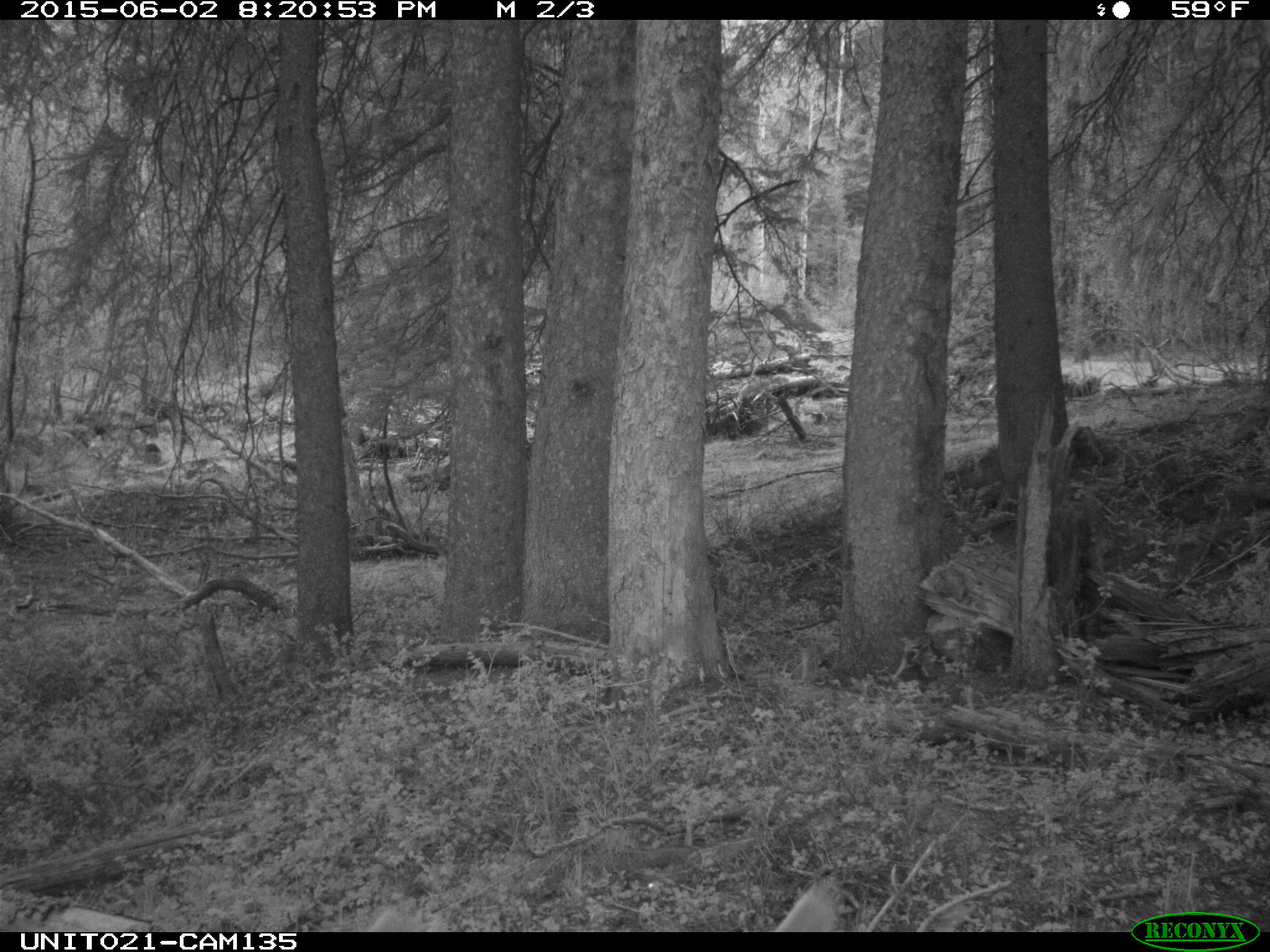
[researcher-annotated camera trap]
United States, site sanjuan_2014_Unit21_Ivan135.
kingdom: Animalia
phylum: Chordata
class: Mammalia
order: Artiodactyla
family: Cervidae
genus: Cervus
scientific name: Cervus elaphus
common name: red deer